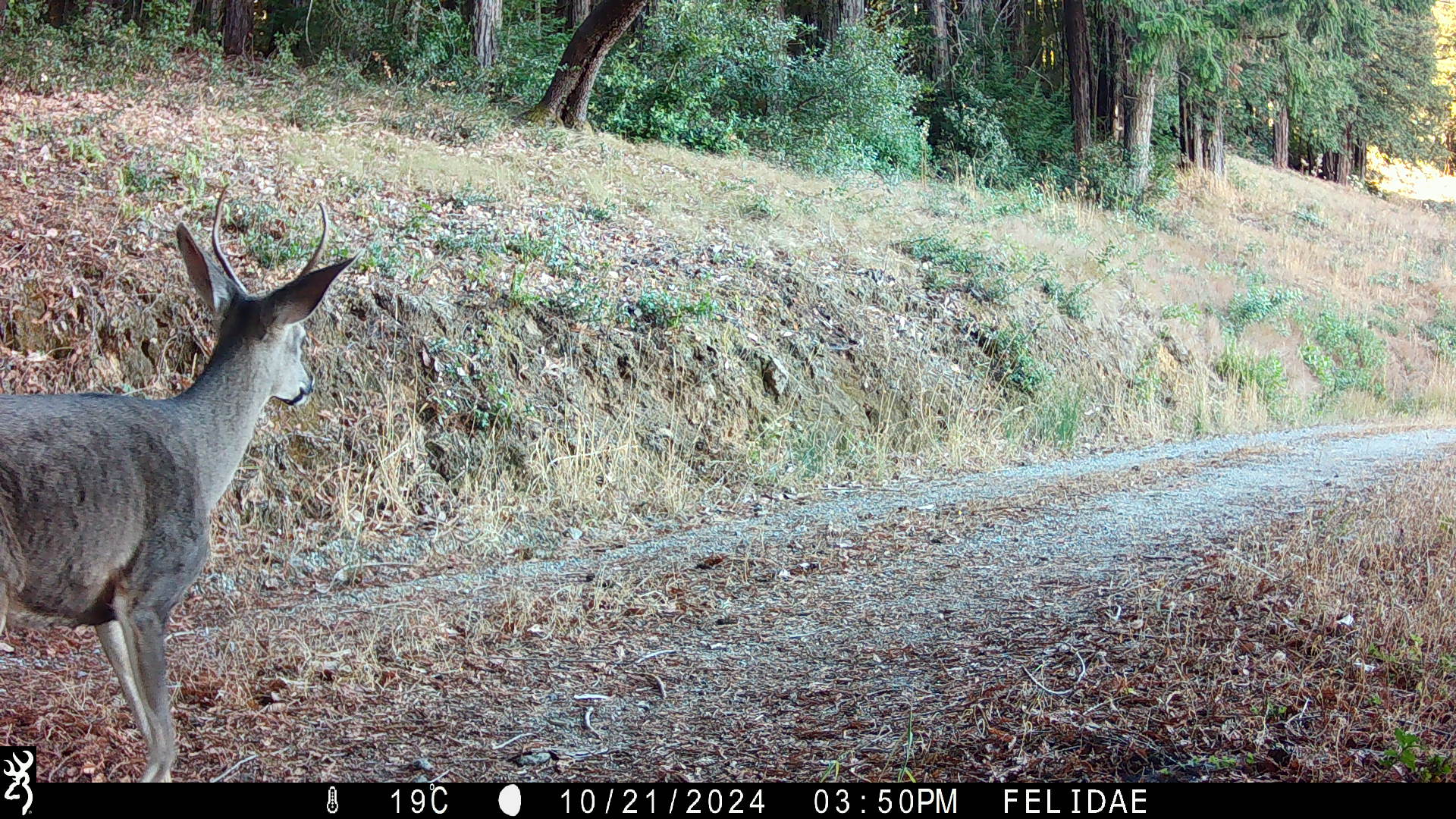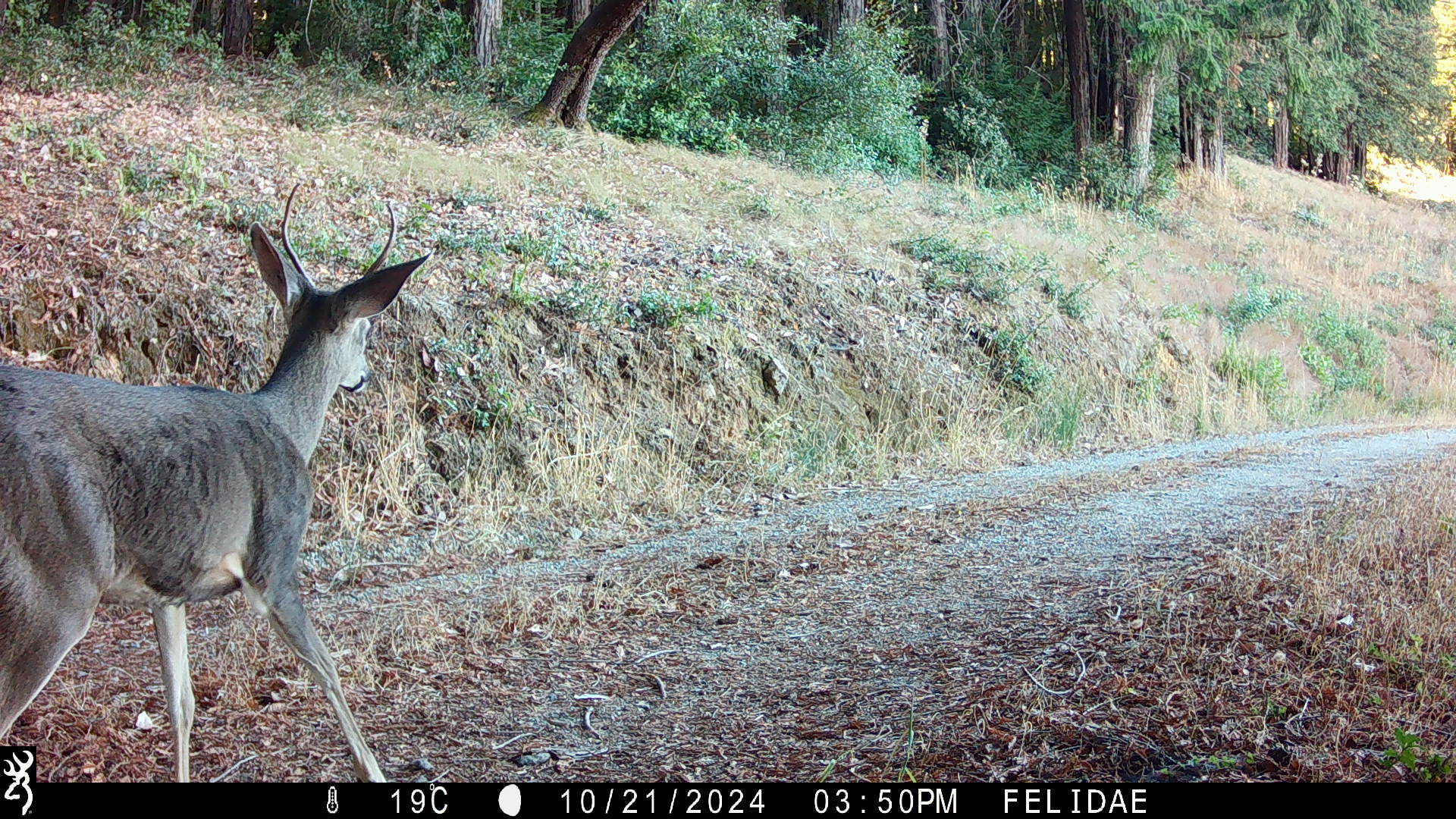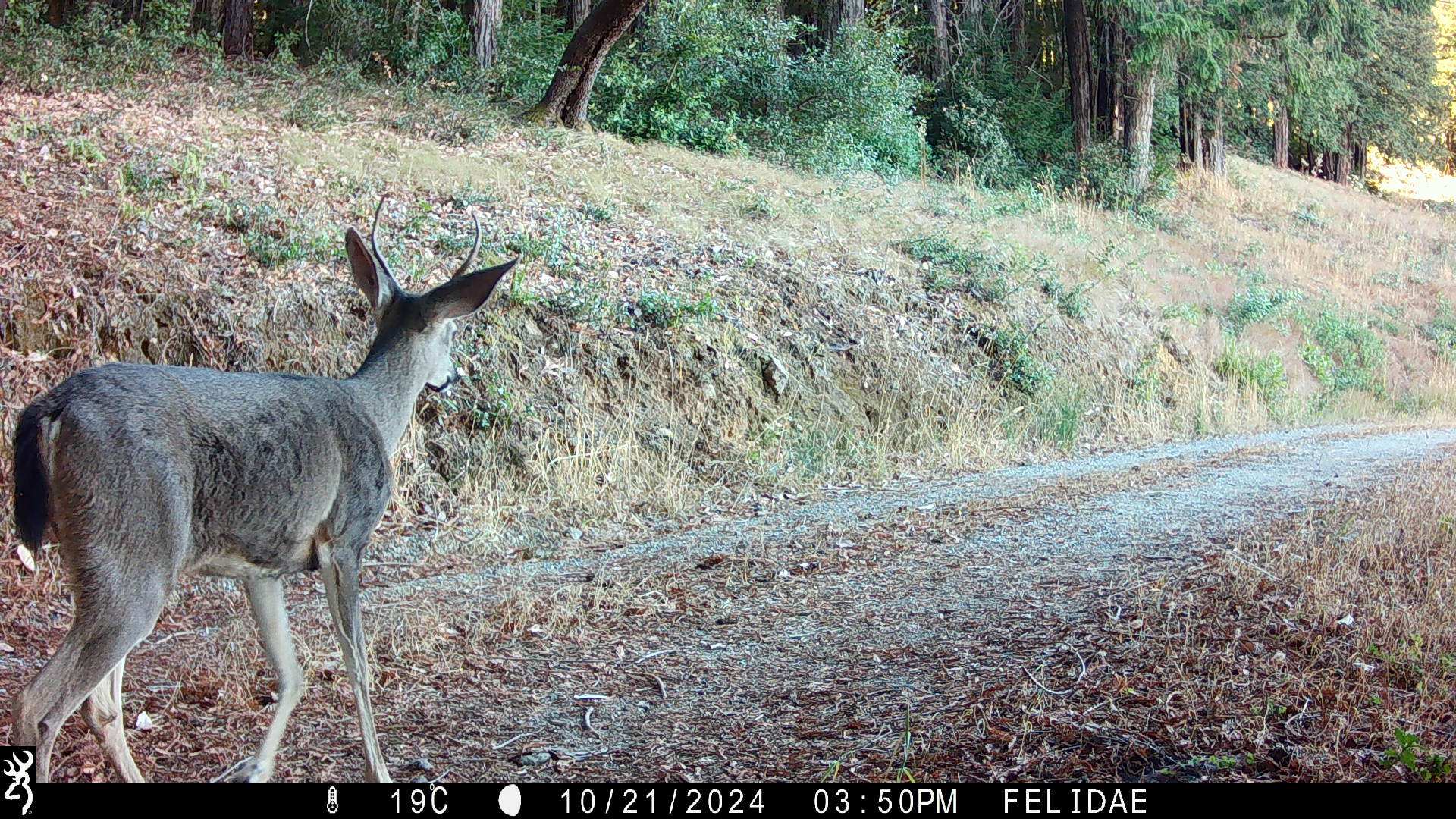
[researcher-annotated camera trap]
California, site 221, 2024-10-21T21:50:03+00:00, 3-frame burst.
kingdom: Animalia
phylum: Chordata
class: Mammalia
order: Artiodactyla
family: Cervidae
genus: Odocoileus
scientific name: Odocoileus hemionus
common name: mule deer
Mule deer (Odocoileus hemionus).